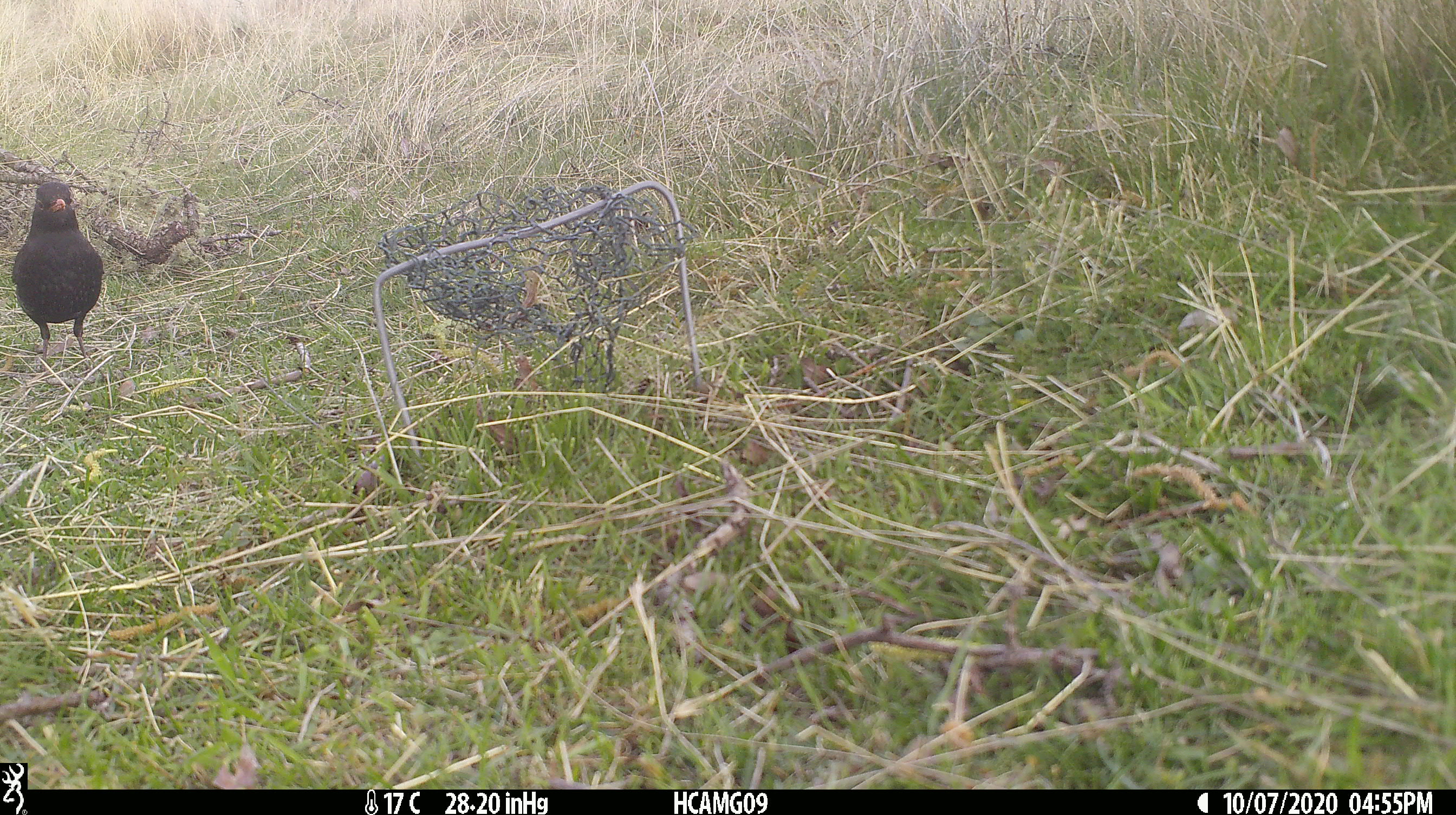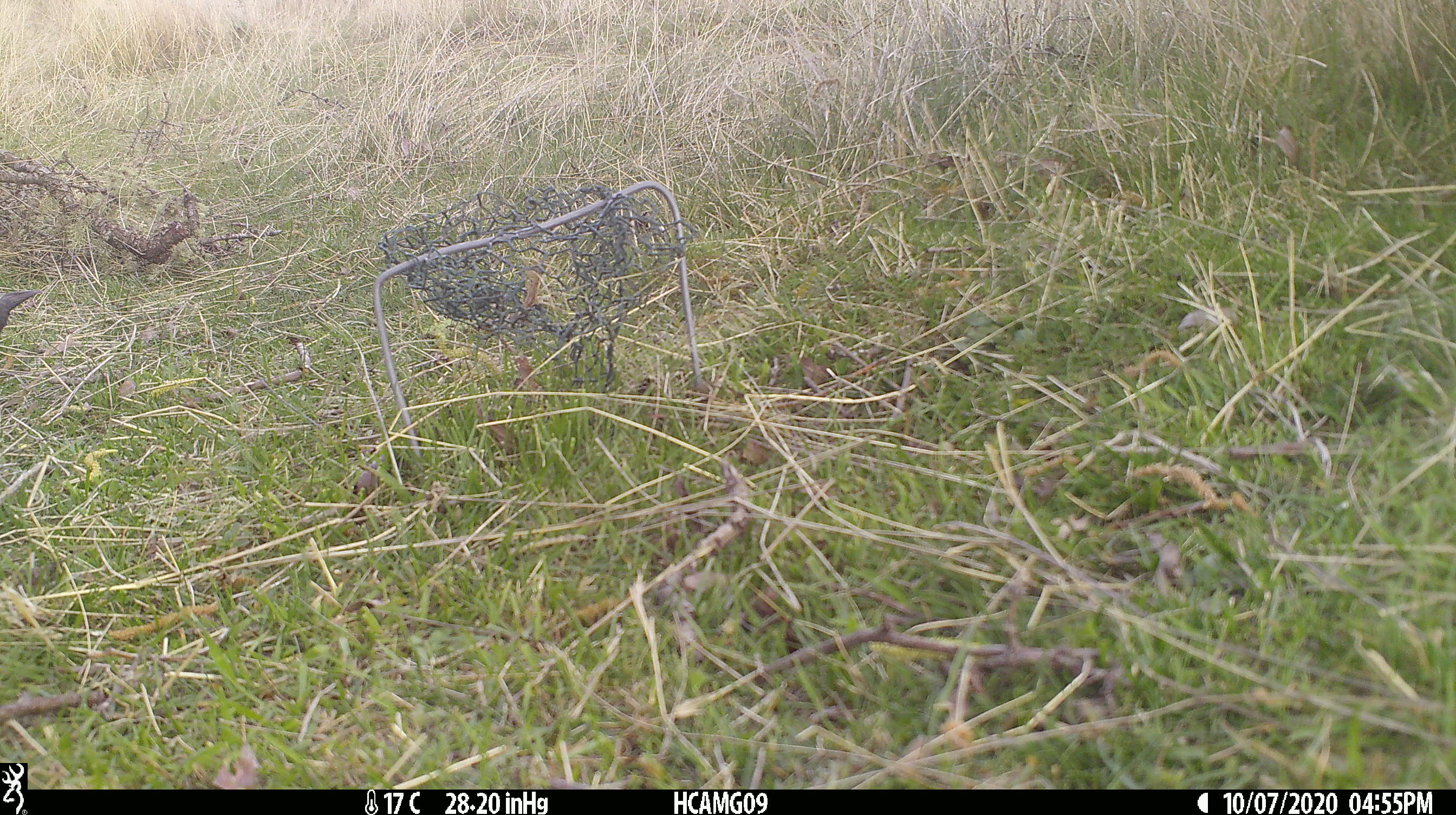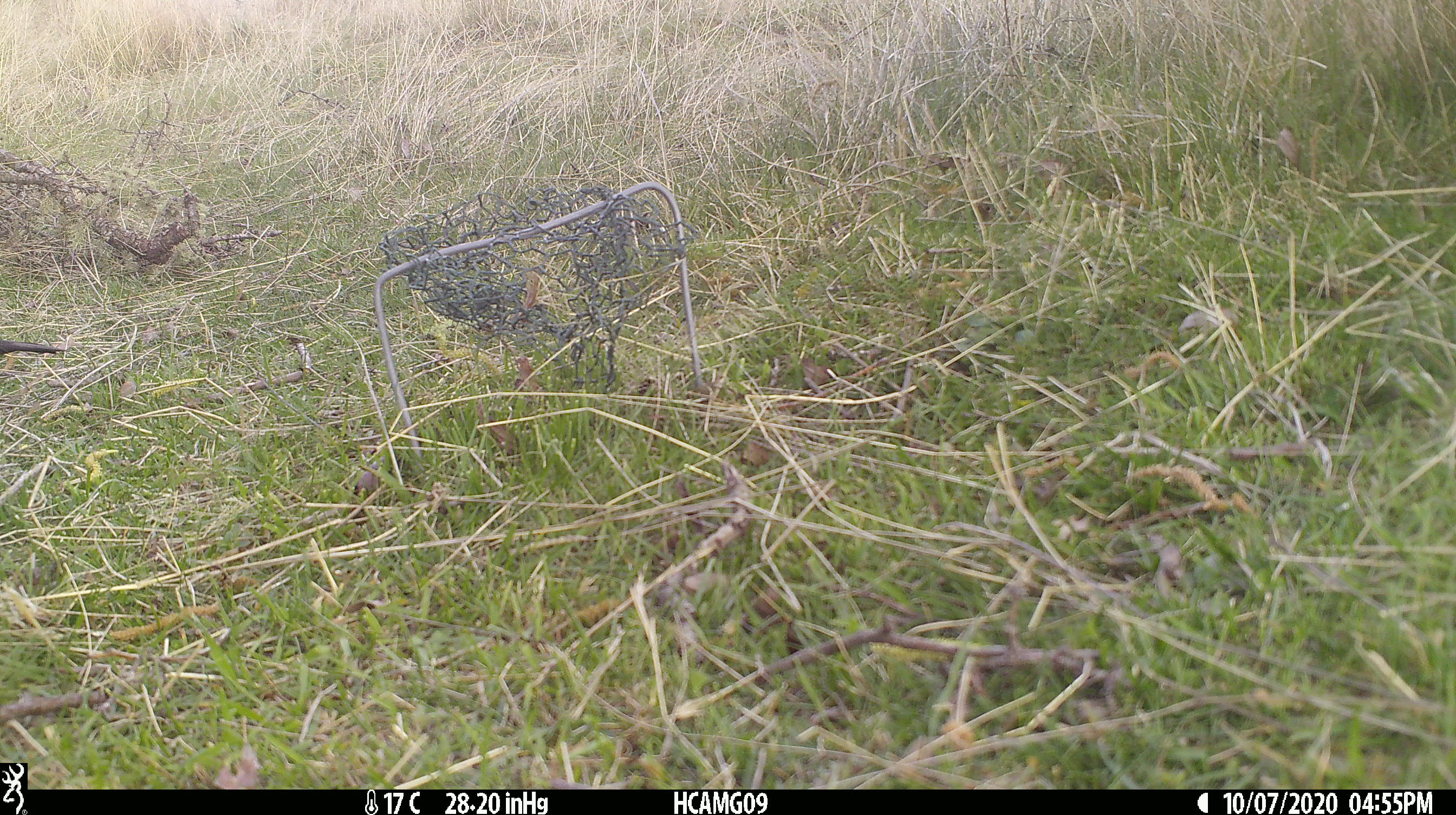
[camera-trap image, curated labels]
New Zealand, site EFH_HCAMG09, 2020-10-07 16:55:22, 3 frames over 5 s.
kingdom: Animalia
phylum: Chordata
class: Aves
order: Passeriformes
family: Turdidae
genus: Turdus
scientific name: Turdus merula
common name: eurasian blackbird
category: blackbird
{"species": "blackbird (eurasian blackbird) (Turdus merula)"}